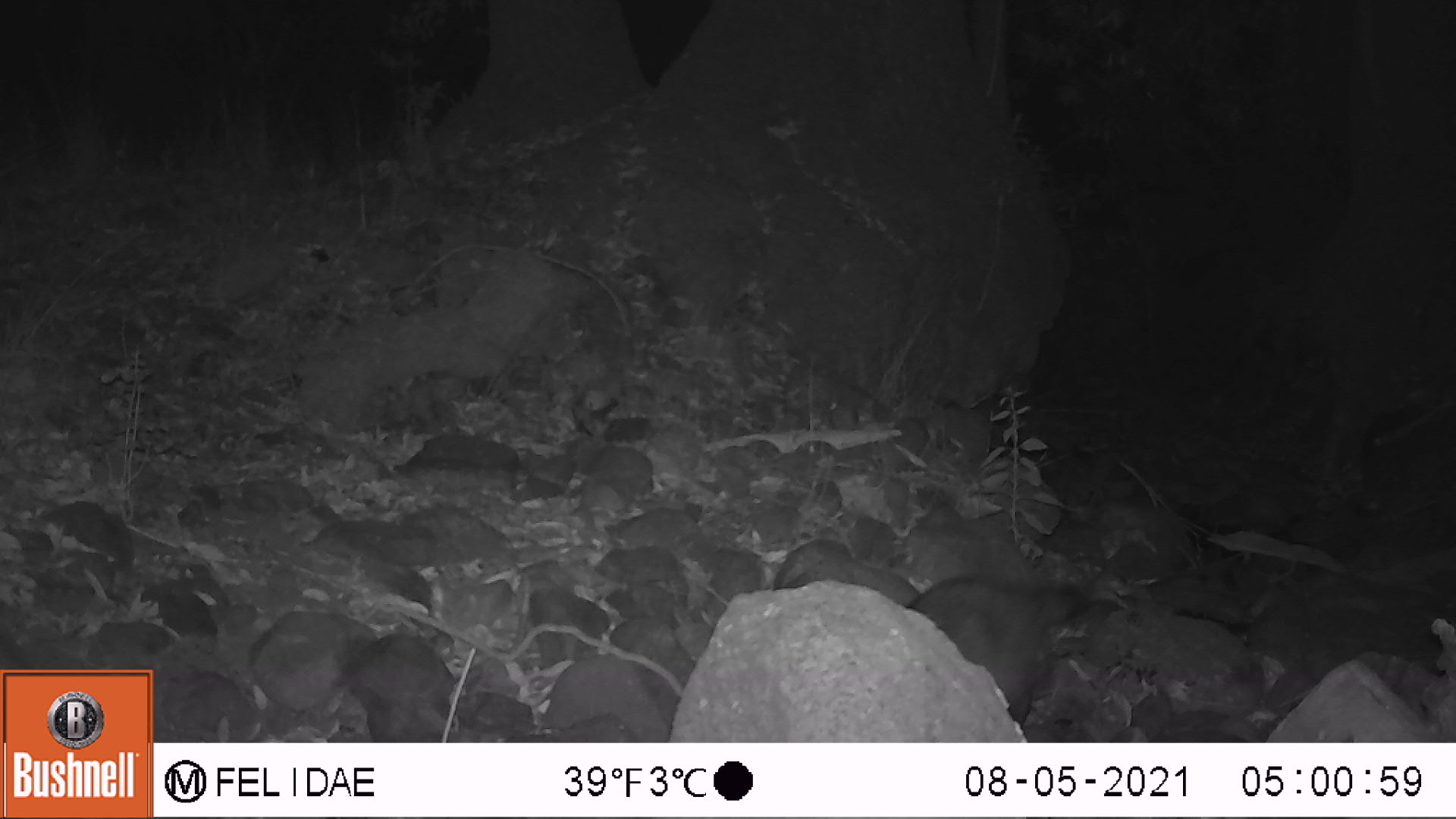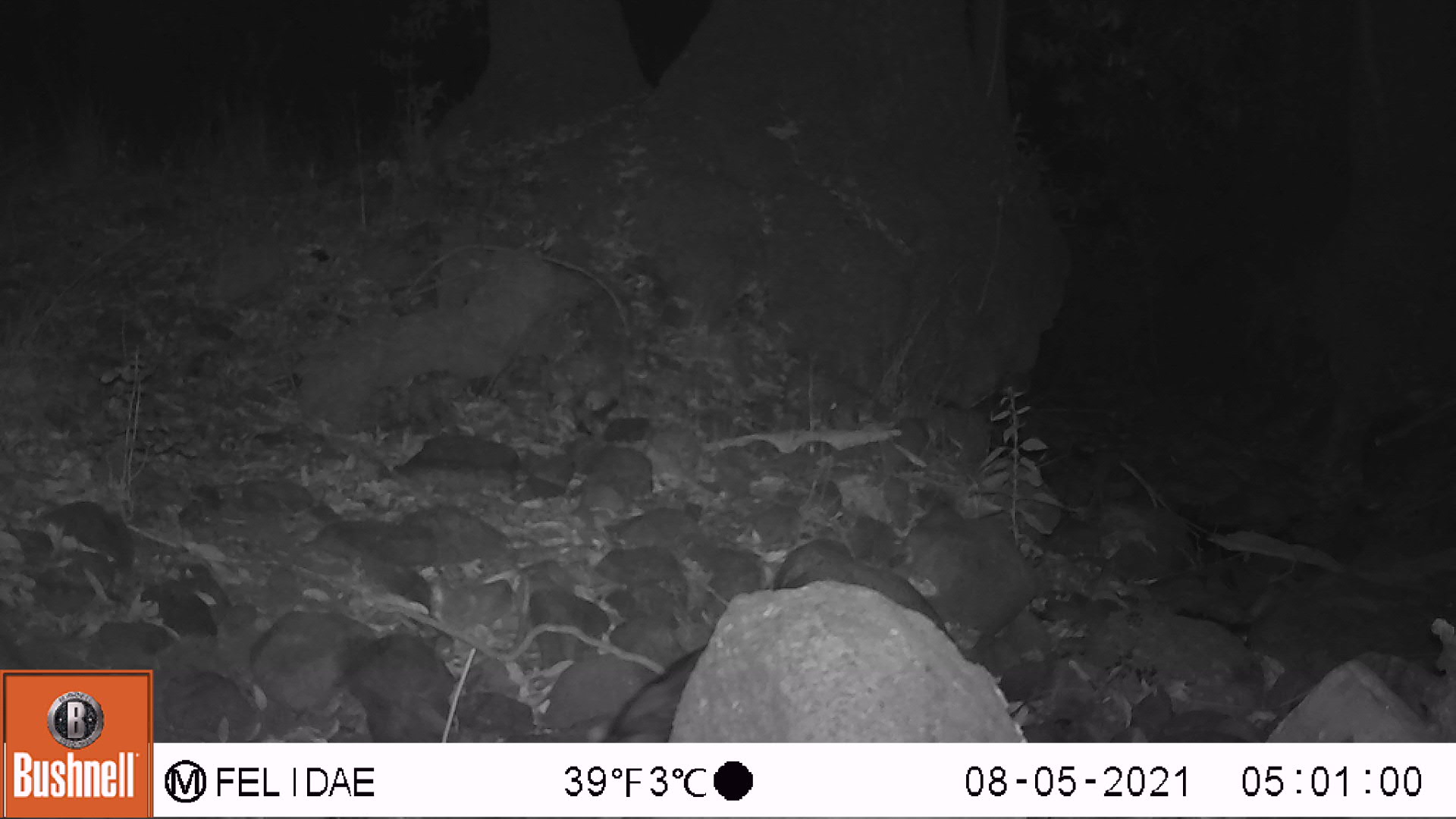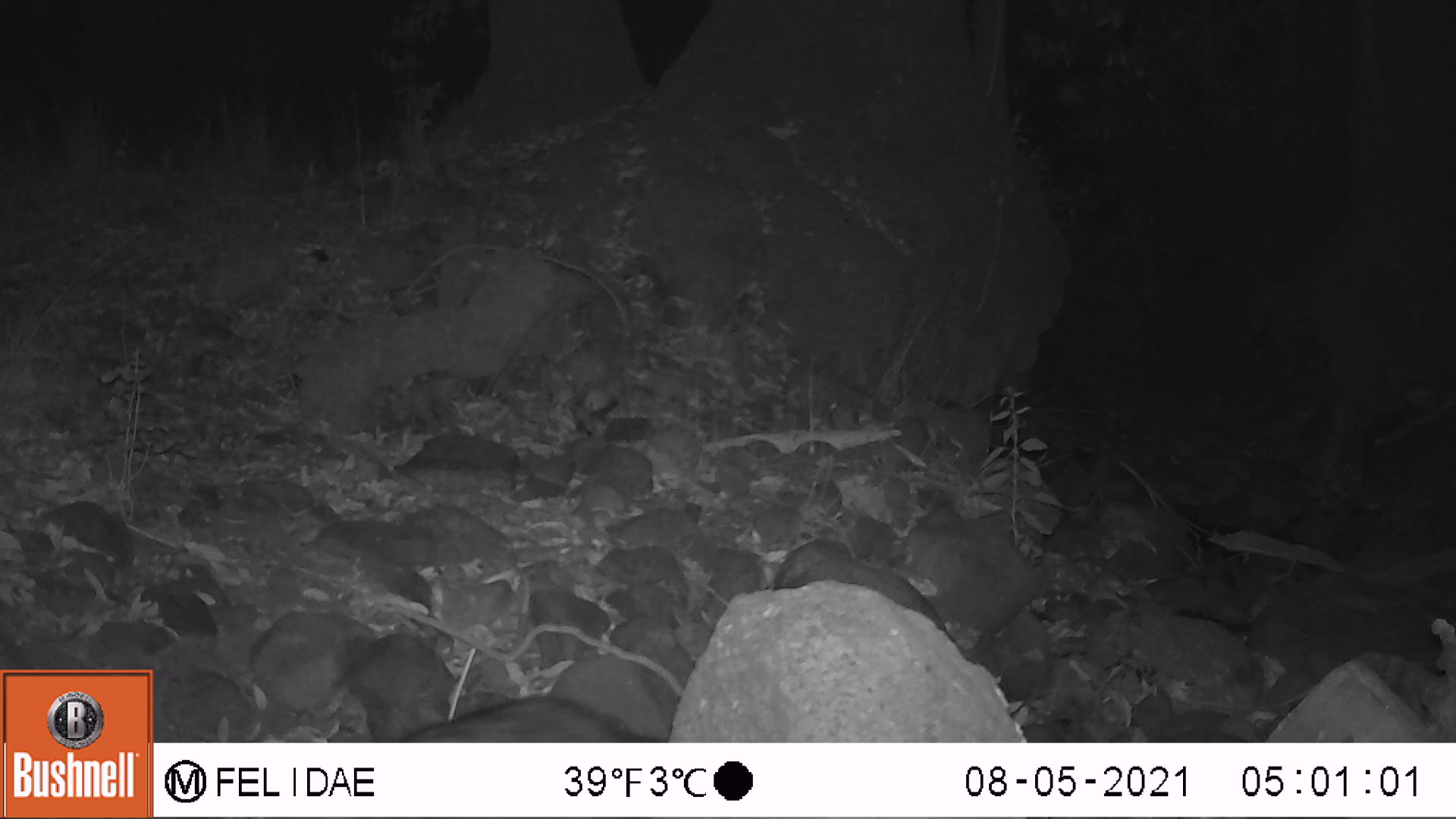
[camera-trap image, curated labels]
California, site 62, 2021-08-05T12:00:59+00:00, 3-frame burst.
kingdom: Animalia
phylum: Chordata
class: Mammalia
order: Carnivora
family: Procyonidae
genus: Procyon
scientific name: Procyon lotor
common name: raccoon